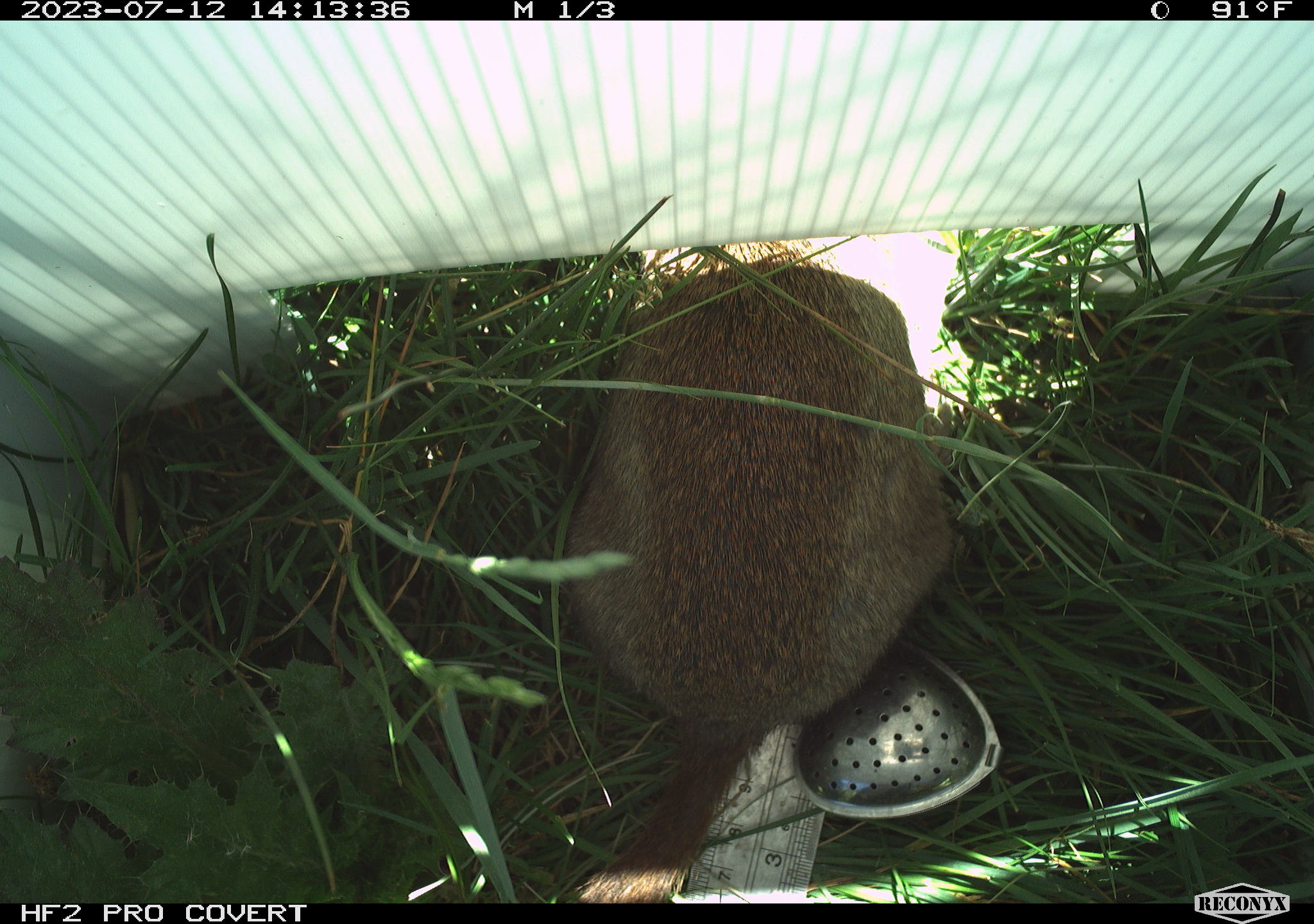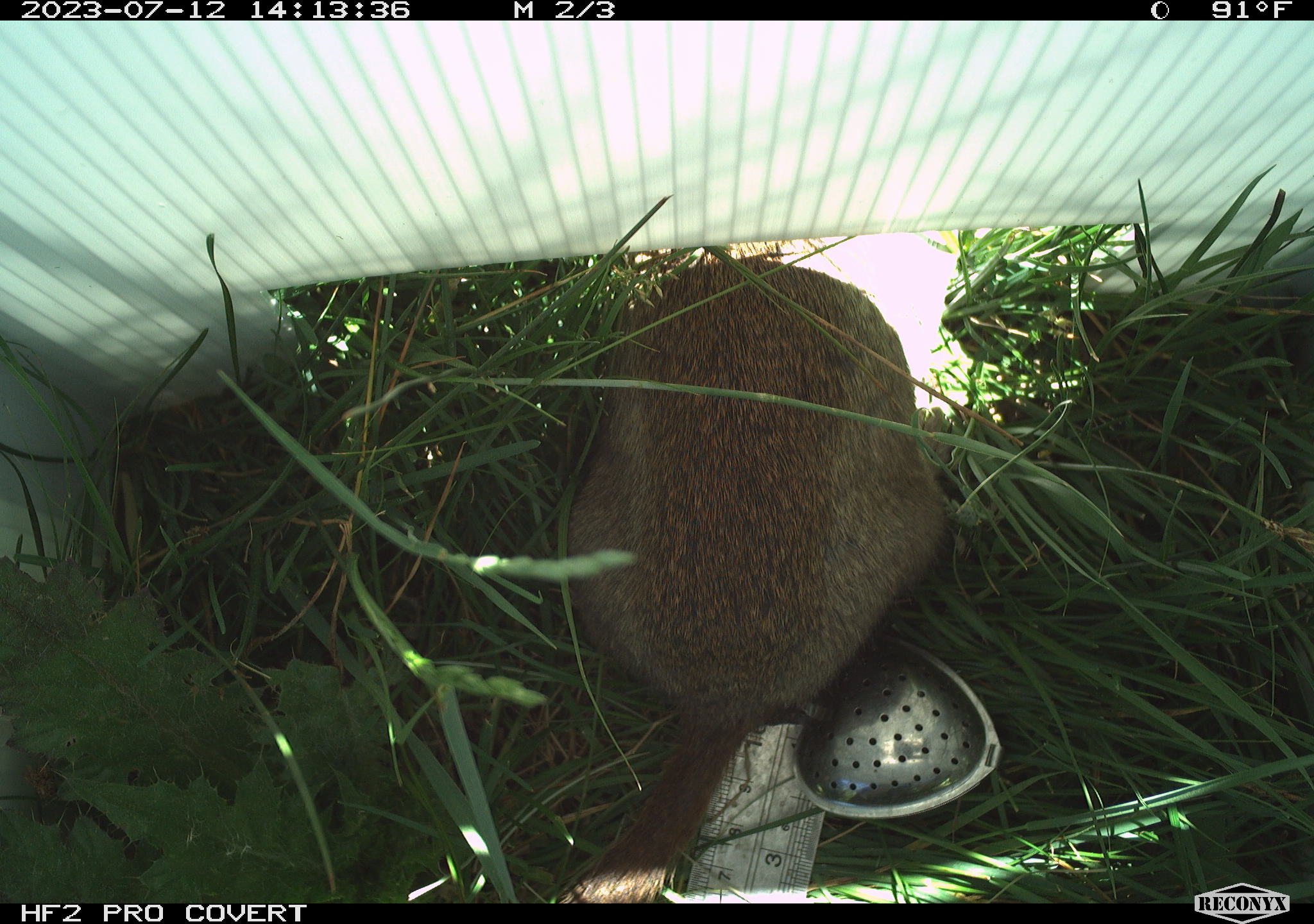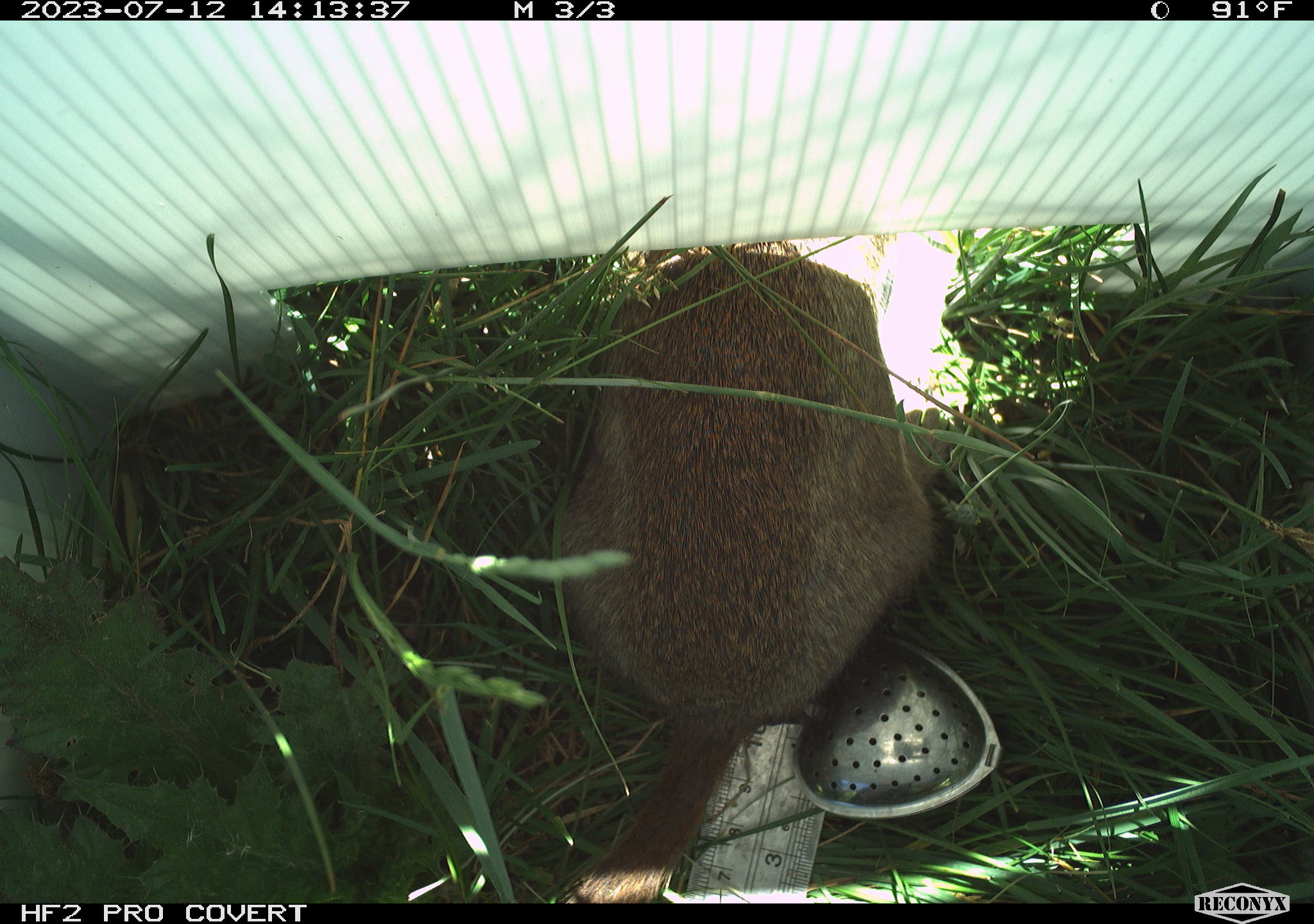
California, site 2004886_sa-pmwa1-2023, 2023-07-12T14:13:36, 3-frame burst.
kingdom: Animalia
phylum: Chordata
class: Mammalia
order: Rodentia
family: Sciuridae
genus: Urocitellus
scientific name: Urocitellus beldingi beldingi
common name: belding's ground squirrel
Belding's ground squirrel (Urocitellus beldingi beldingi).